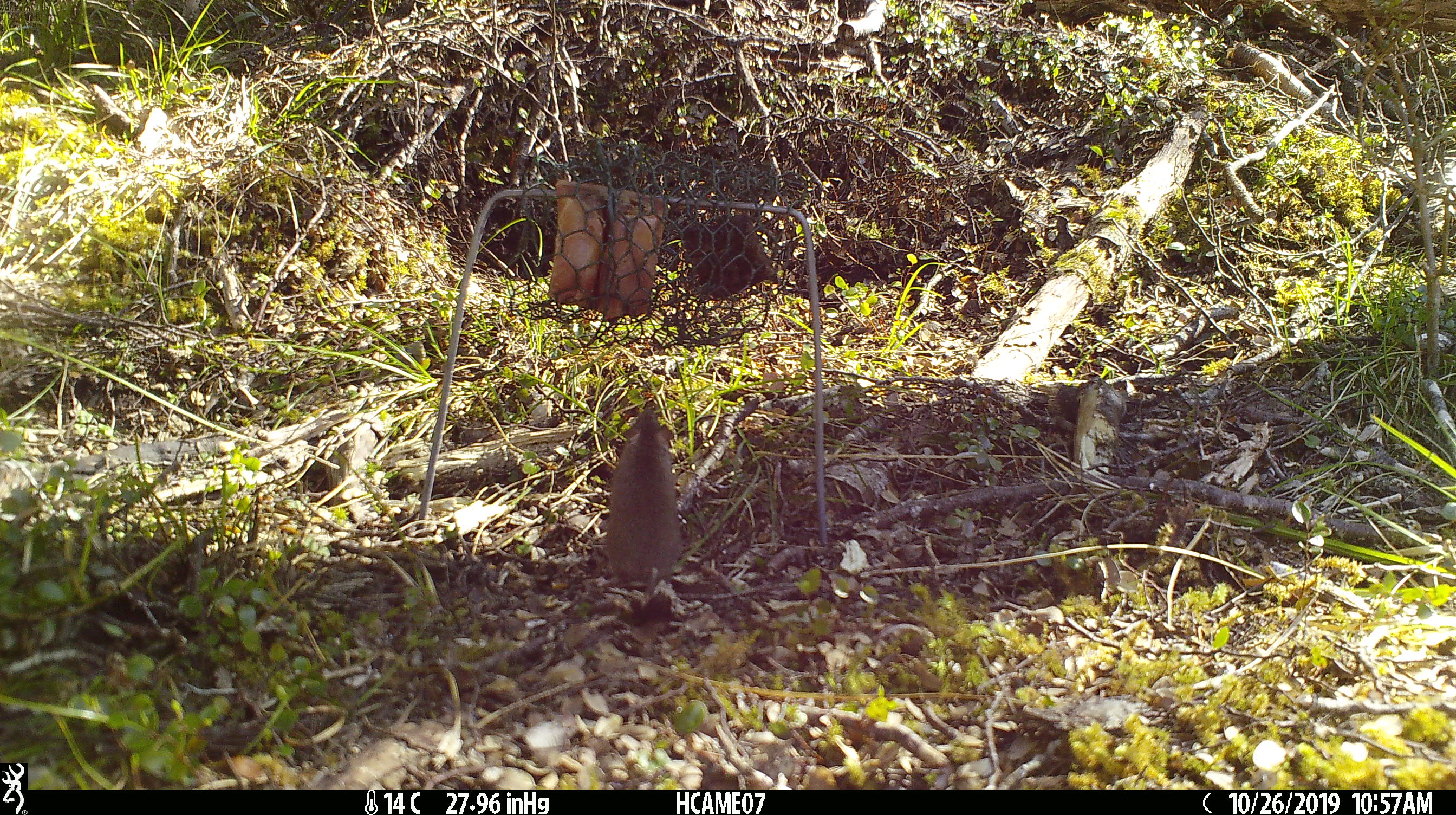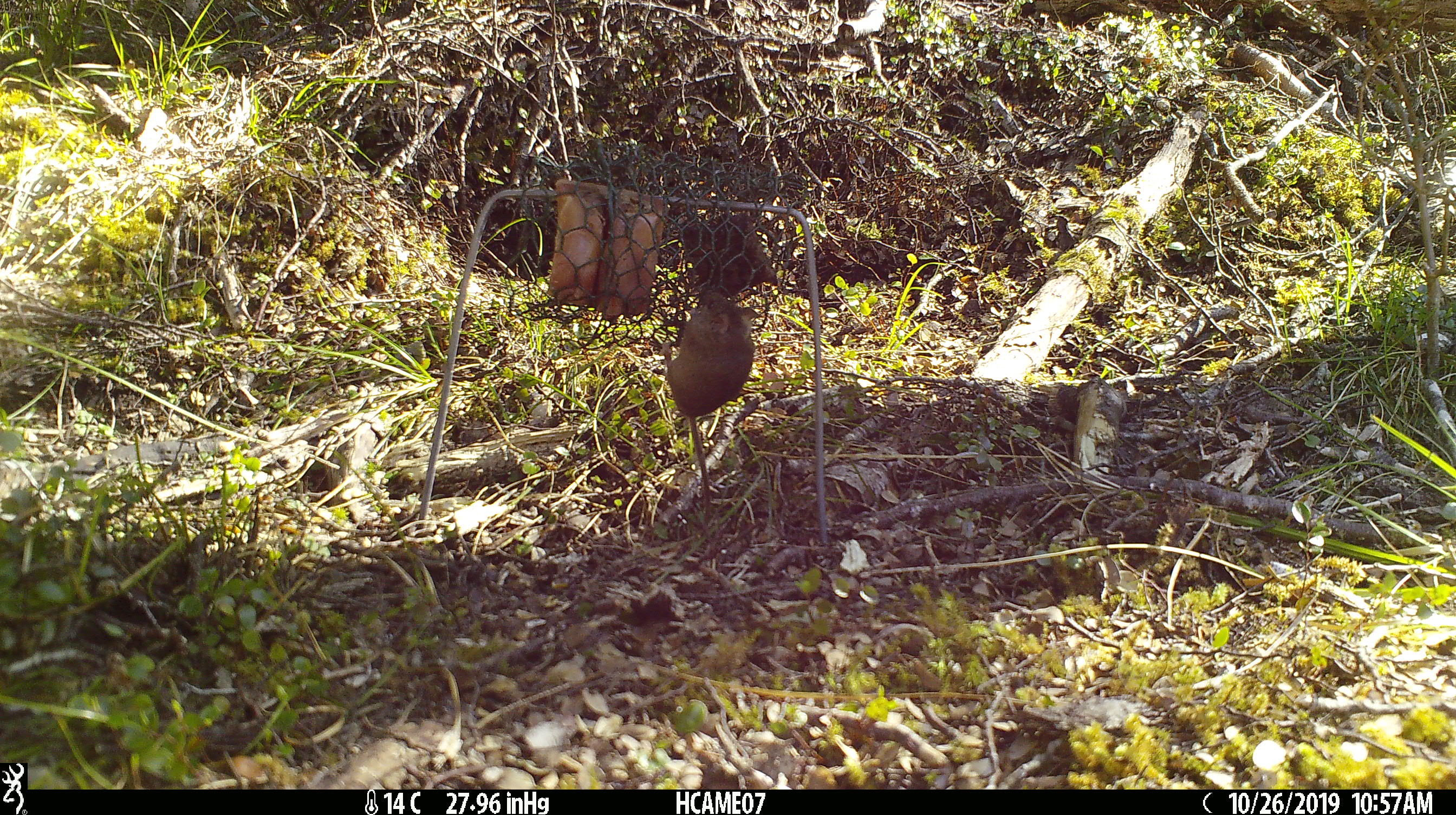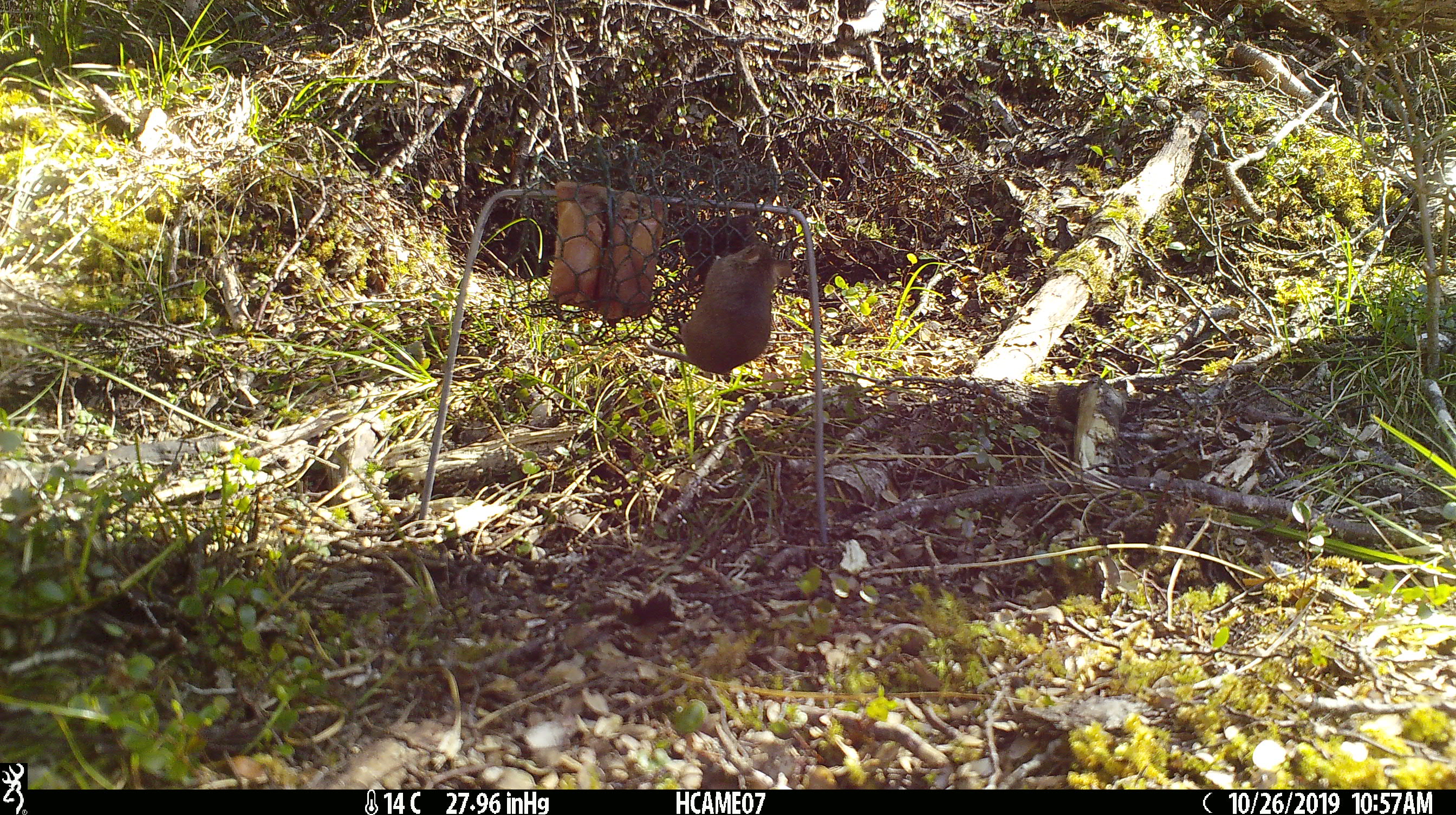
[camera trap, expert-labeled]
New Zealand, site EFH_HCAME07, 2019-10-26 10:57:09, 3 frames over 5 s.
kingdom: Animalia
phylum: Chordata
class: Mammalia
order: Rodentia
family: Muridae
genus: Mus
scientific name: Mus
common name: mouse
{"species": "mouse (Mus)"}